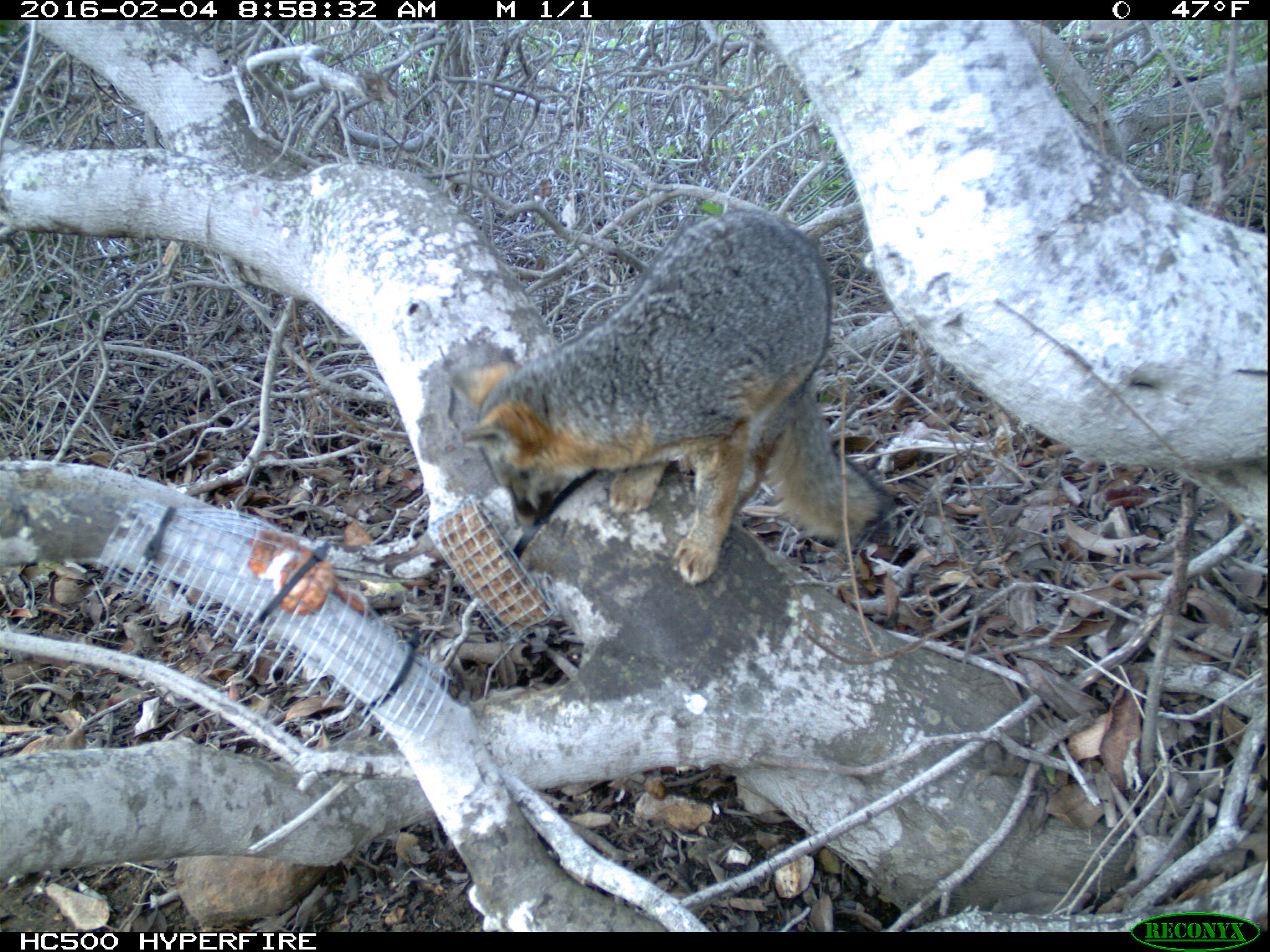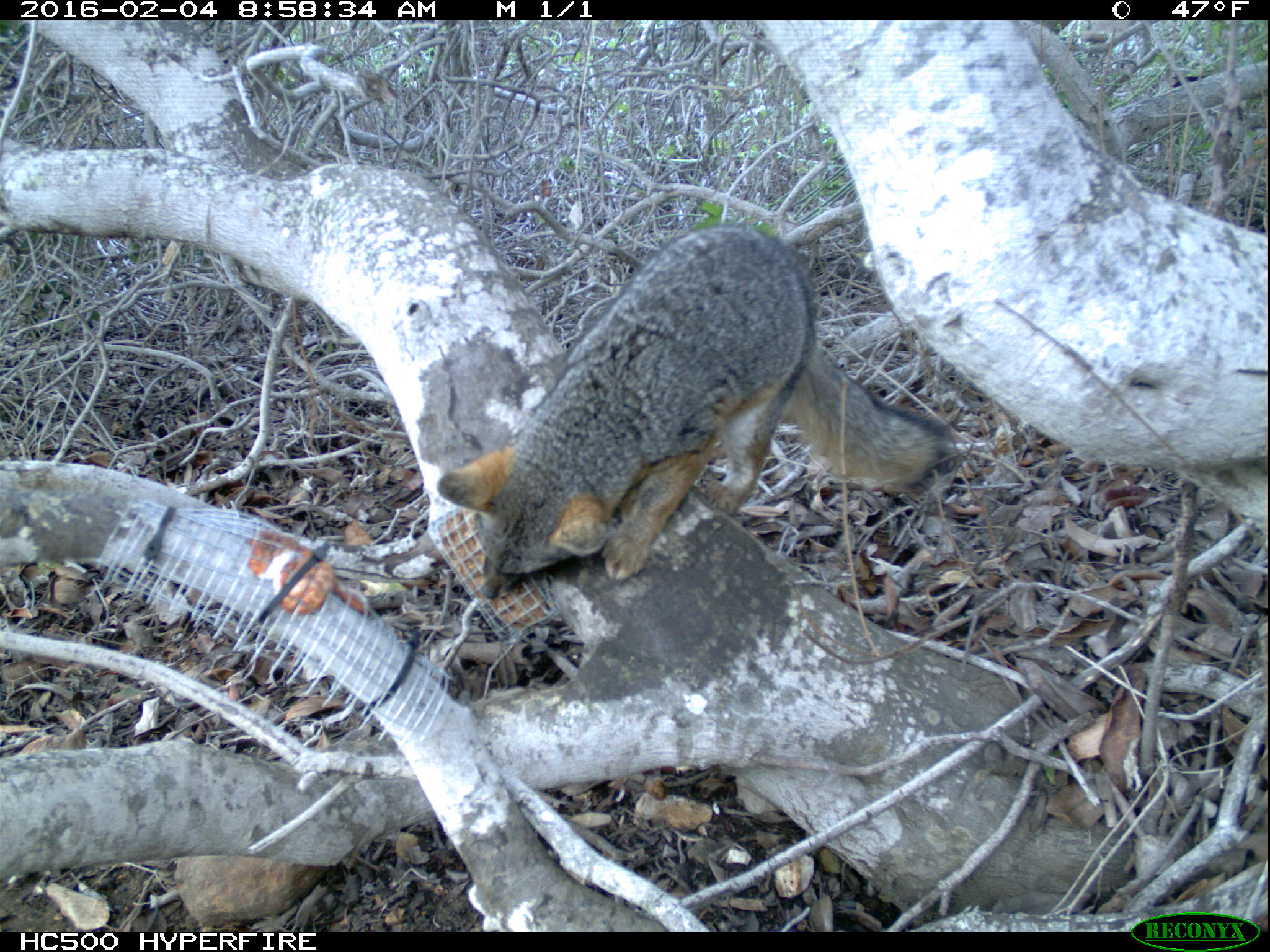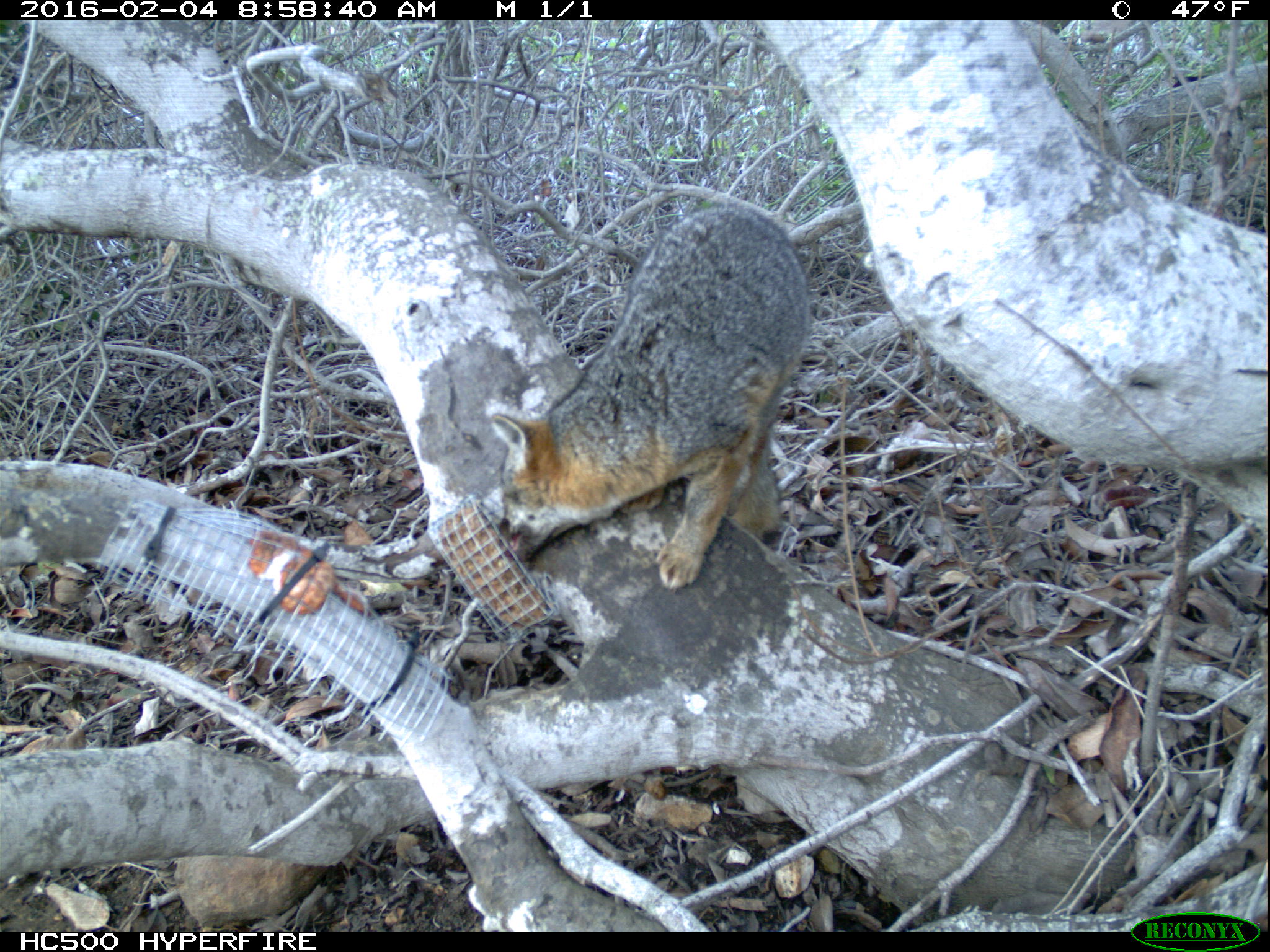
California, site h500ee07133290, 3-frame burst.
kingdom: Animalia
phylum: Chordata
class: Mammalia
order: Carnivora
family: Canidae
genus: Urocyon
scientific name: Urocyon littoralis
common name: island fox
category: fox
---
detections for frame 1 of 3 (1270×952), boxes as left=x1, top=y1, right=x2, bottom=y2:
fox: left=446, top=210, right=892, bottom=587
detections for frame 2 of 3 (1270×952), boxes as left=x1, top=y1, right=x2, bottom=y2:
fox: left=438, top=218, right=959, bottom=602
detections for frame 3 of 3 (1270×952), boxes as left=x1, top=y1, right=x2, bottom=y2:
fox: left=492, top=205, right=810, bottom=594